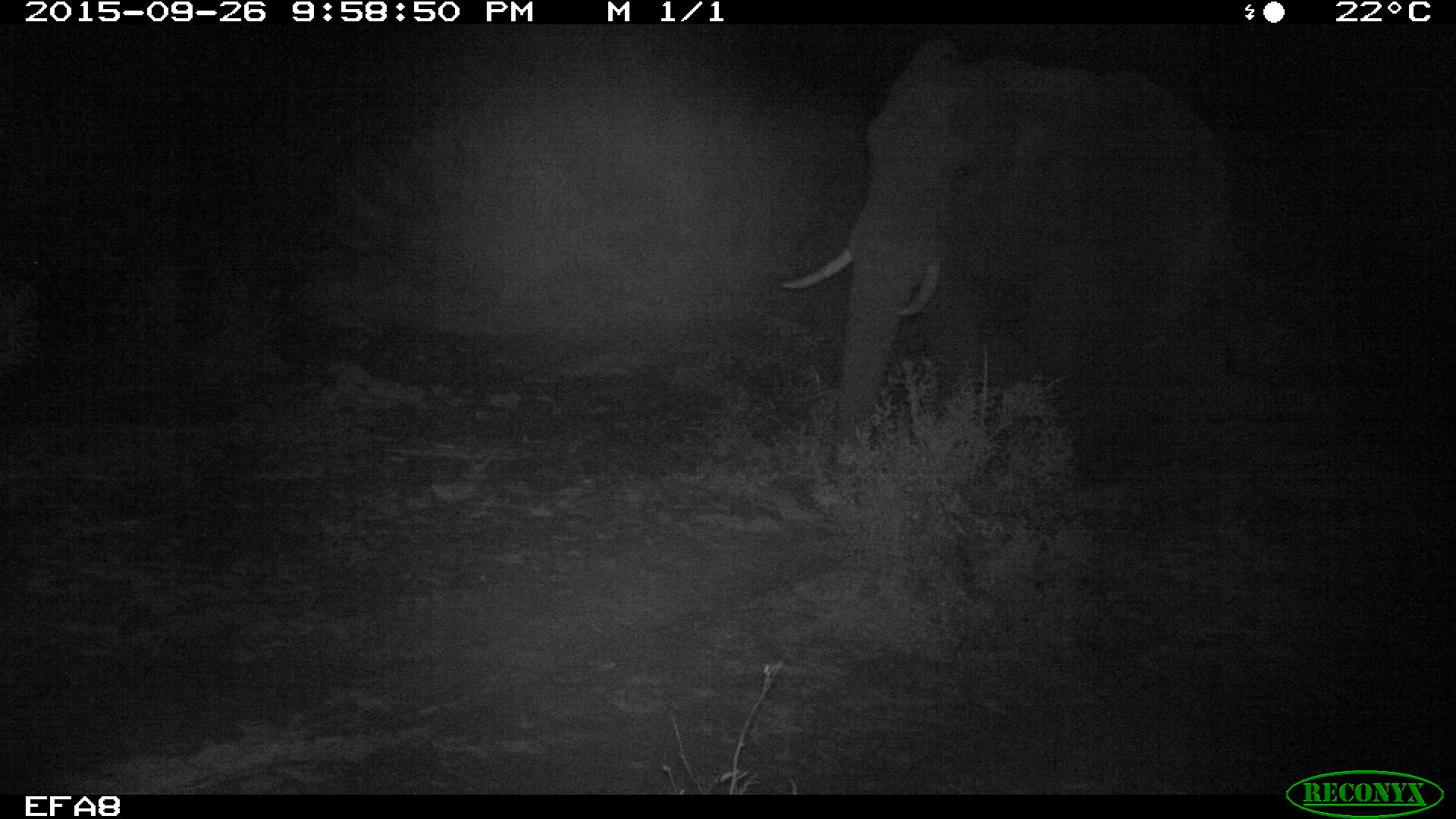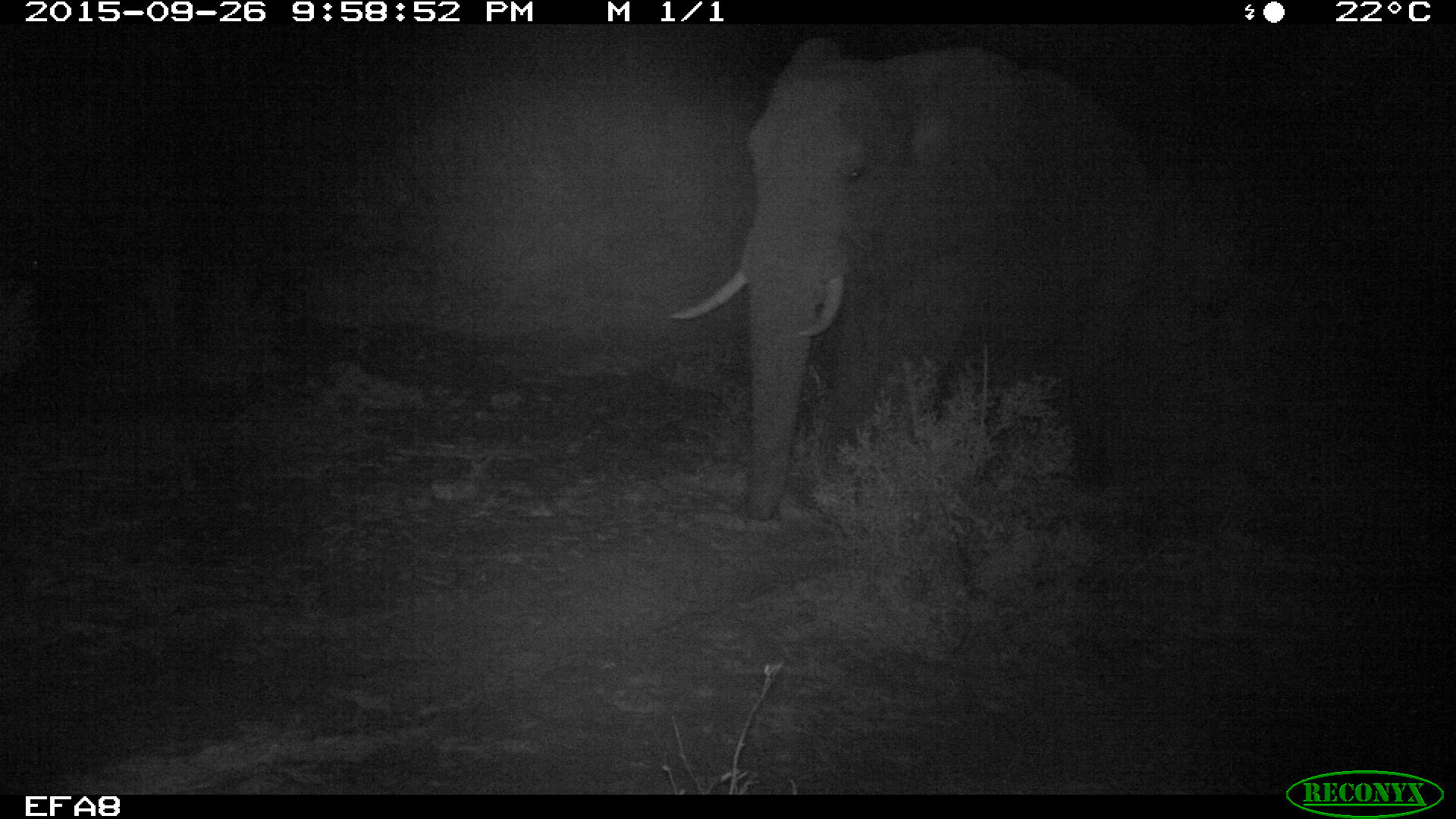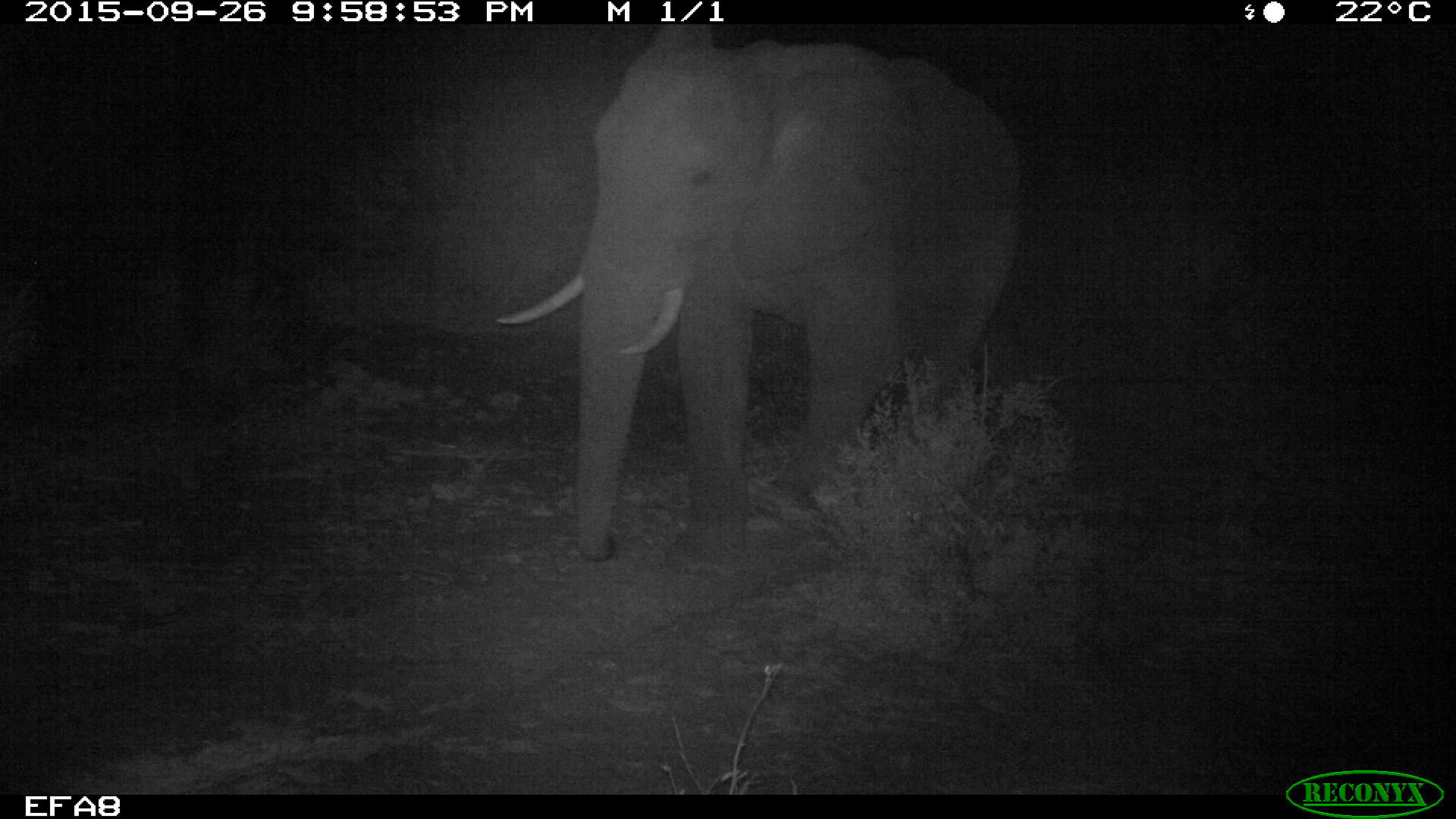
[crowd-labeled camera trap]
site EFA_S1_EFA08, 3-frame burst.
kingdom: Animalia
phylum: Chordata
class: Mammalia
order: Proboscidea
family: Elephantidae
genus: Loxodonta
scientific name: Loxodonta africana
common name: african bush elephant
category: elephant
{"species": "elephant (african bush elephant) (Loxodonta africana)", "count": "1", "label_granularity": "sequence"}